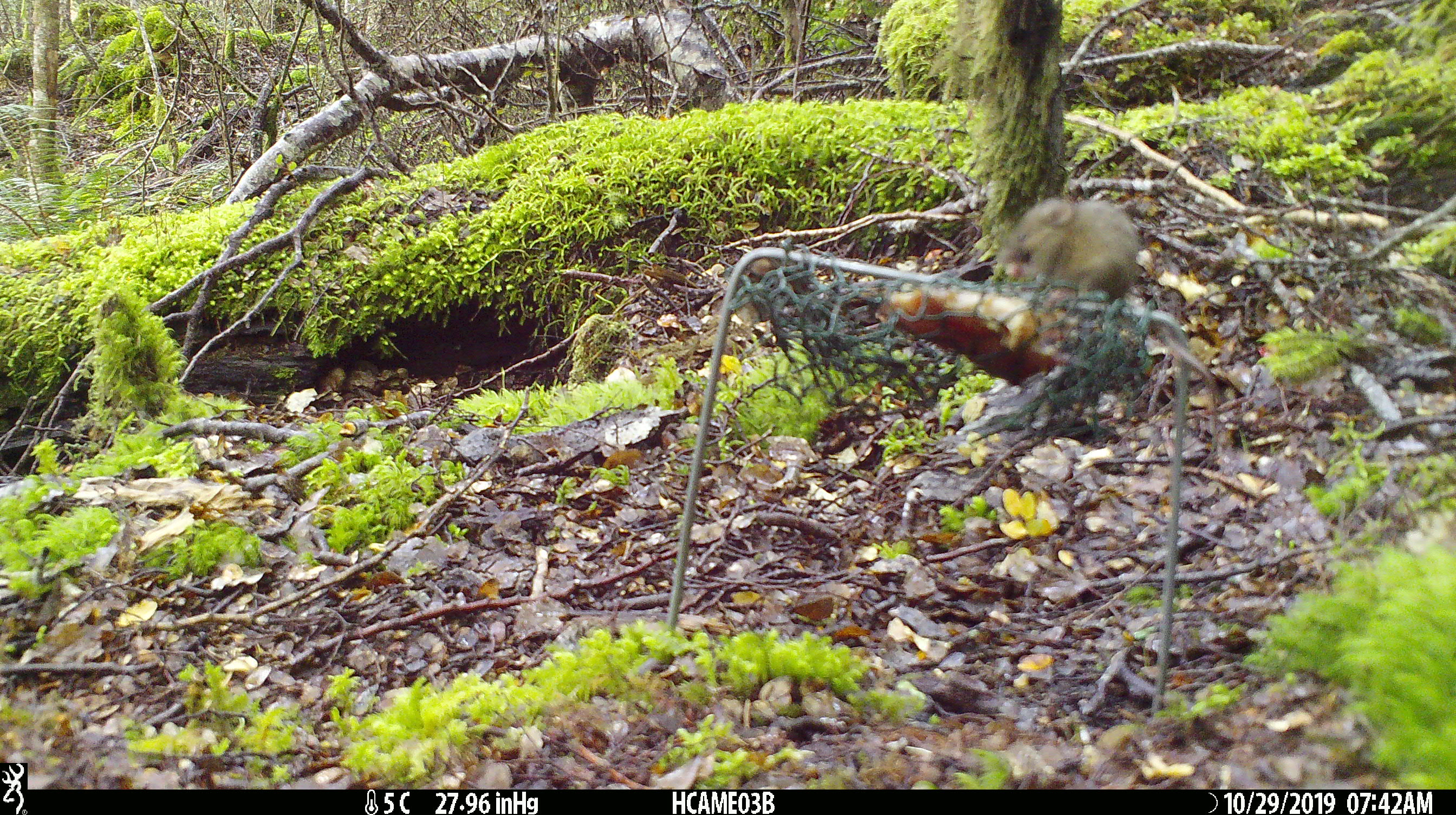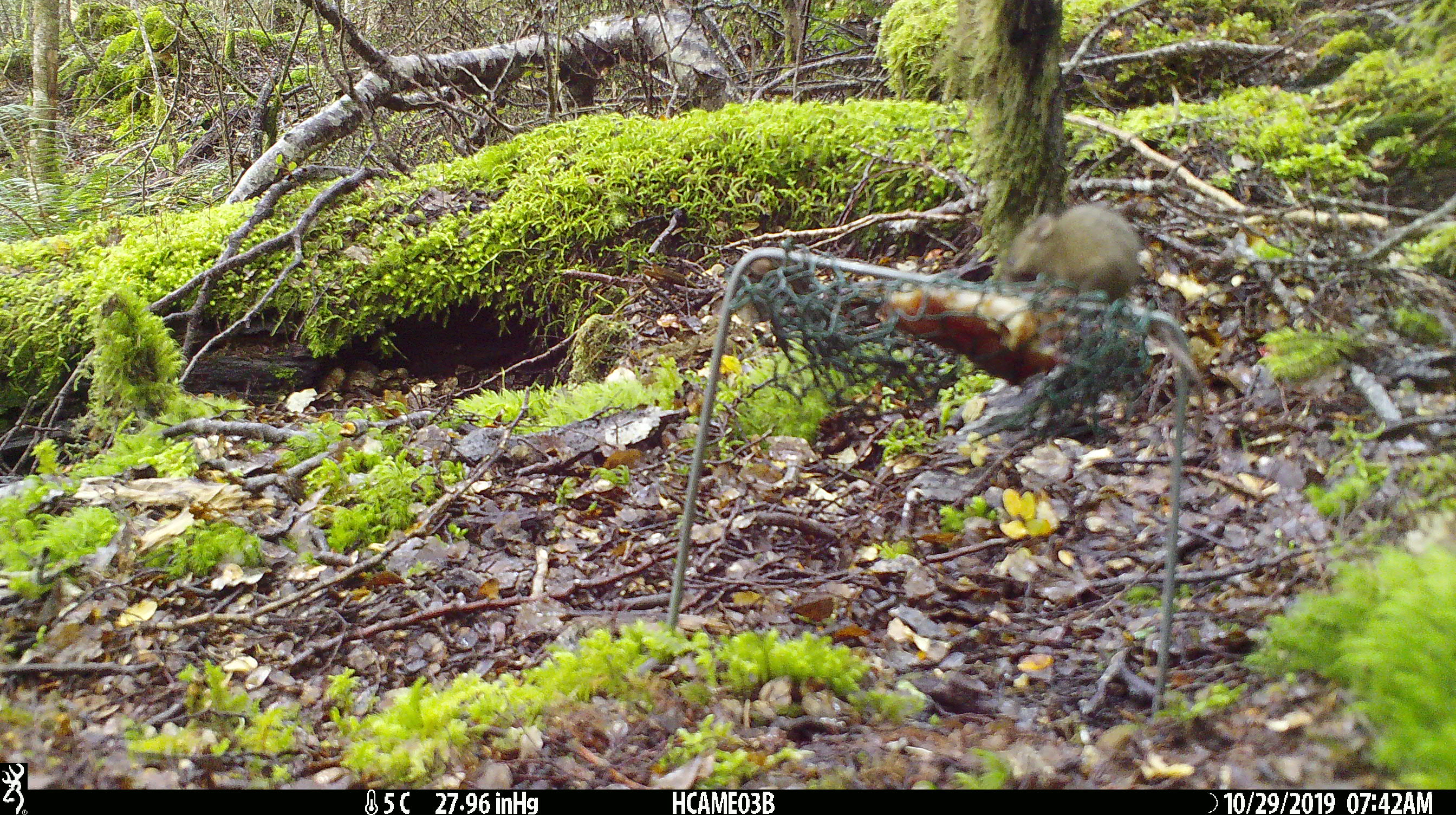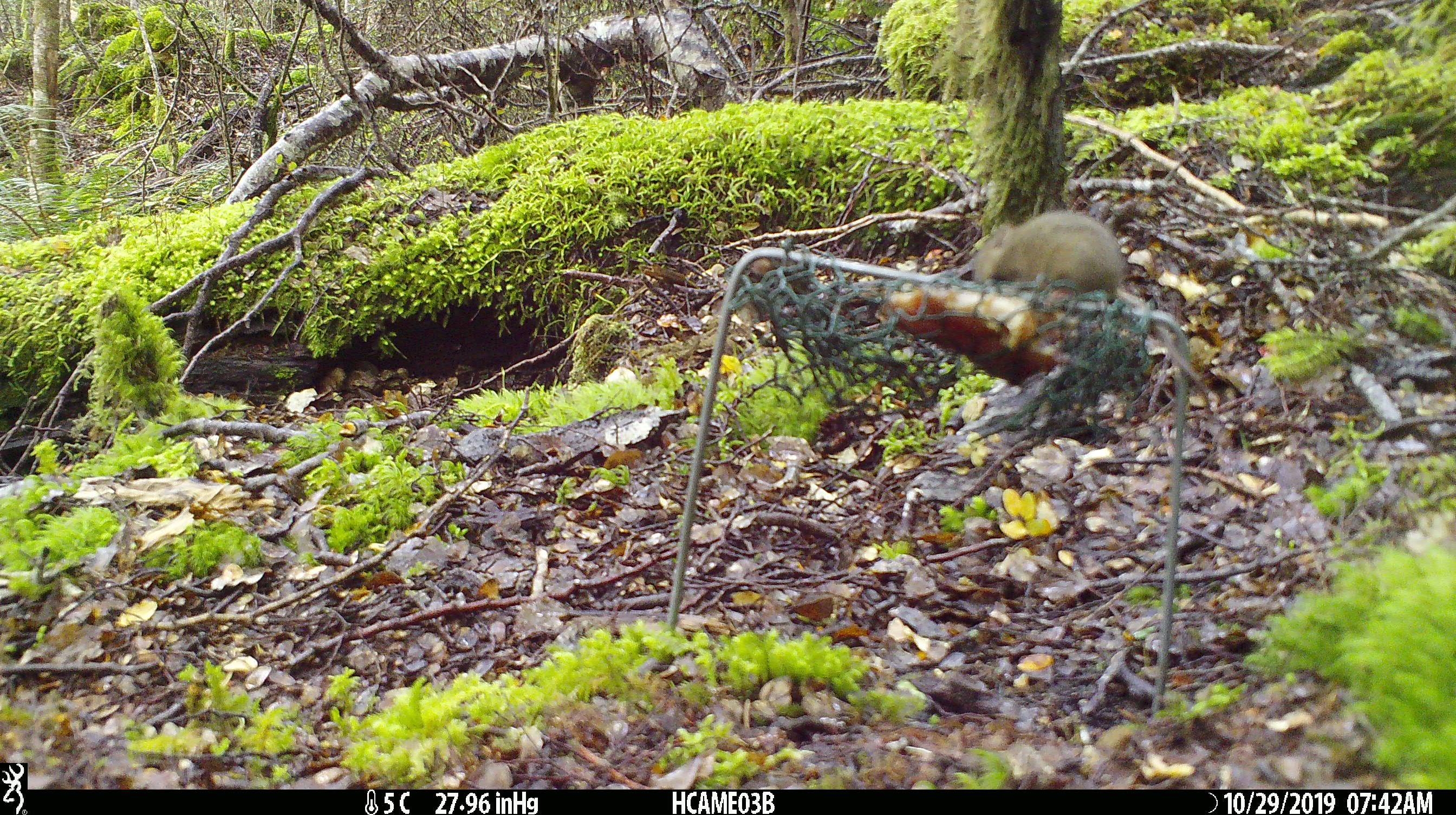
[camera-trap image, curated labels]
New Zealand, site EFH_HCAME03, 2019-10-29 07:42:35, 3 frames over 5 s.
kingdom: Animalia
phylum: Chordata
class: Mammalia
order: Rodentia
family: Muridae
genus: Mus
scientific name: Mus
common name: mouse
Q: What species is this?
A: Mouse (Mus).